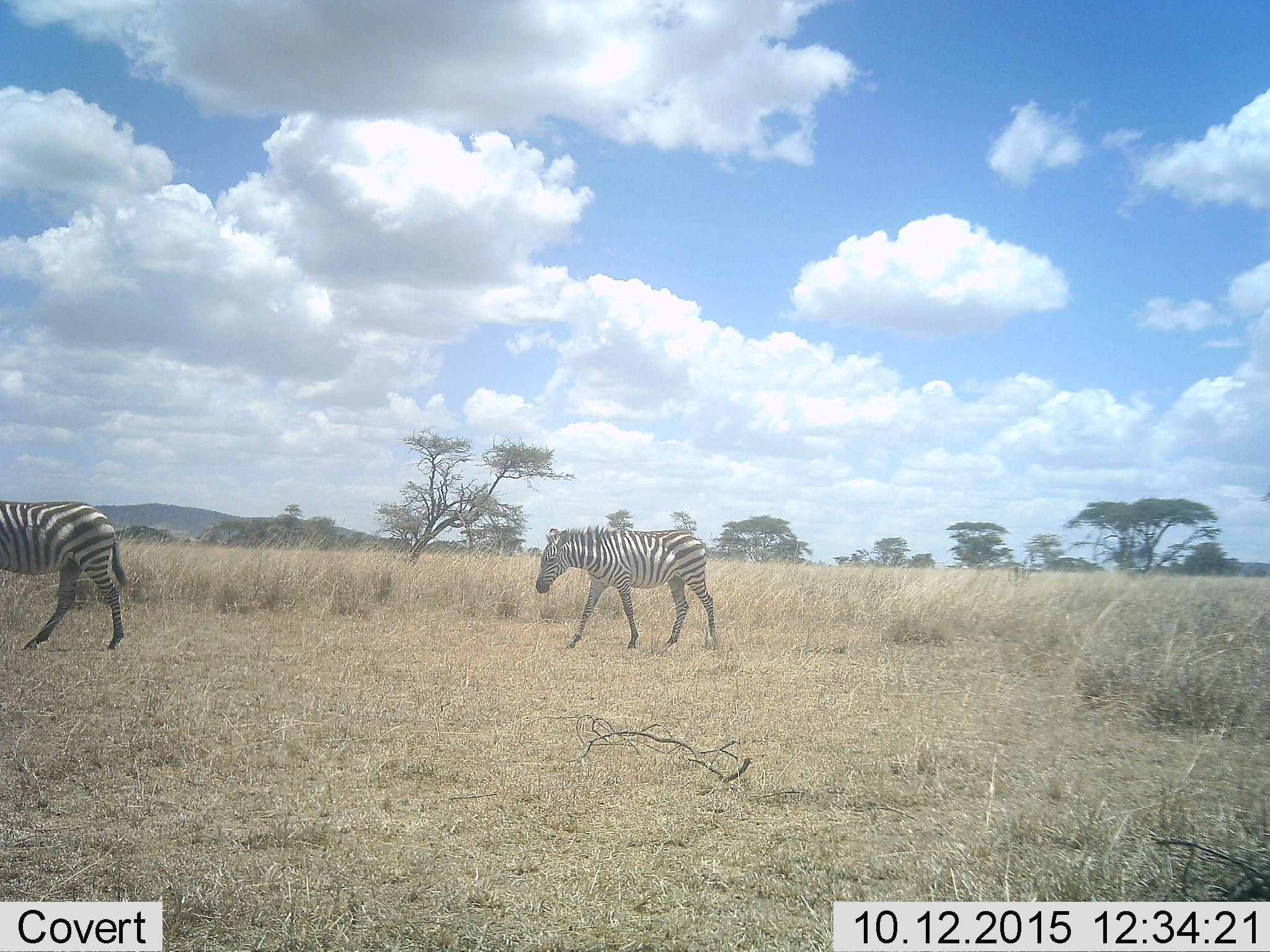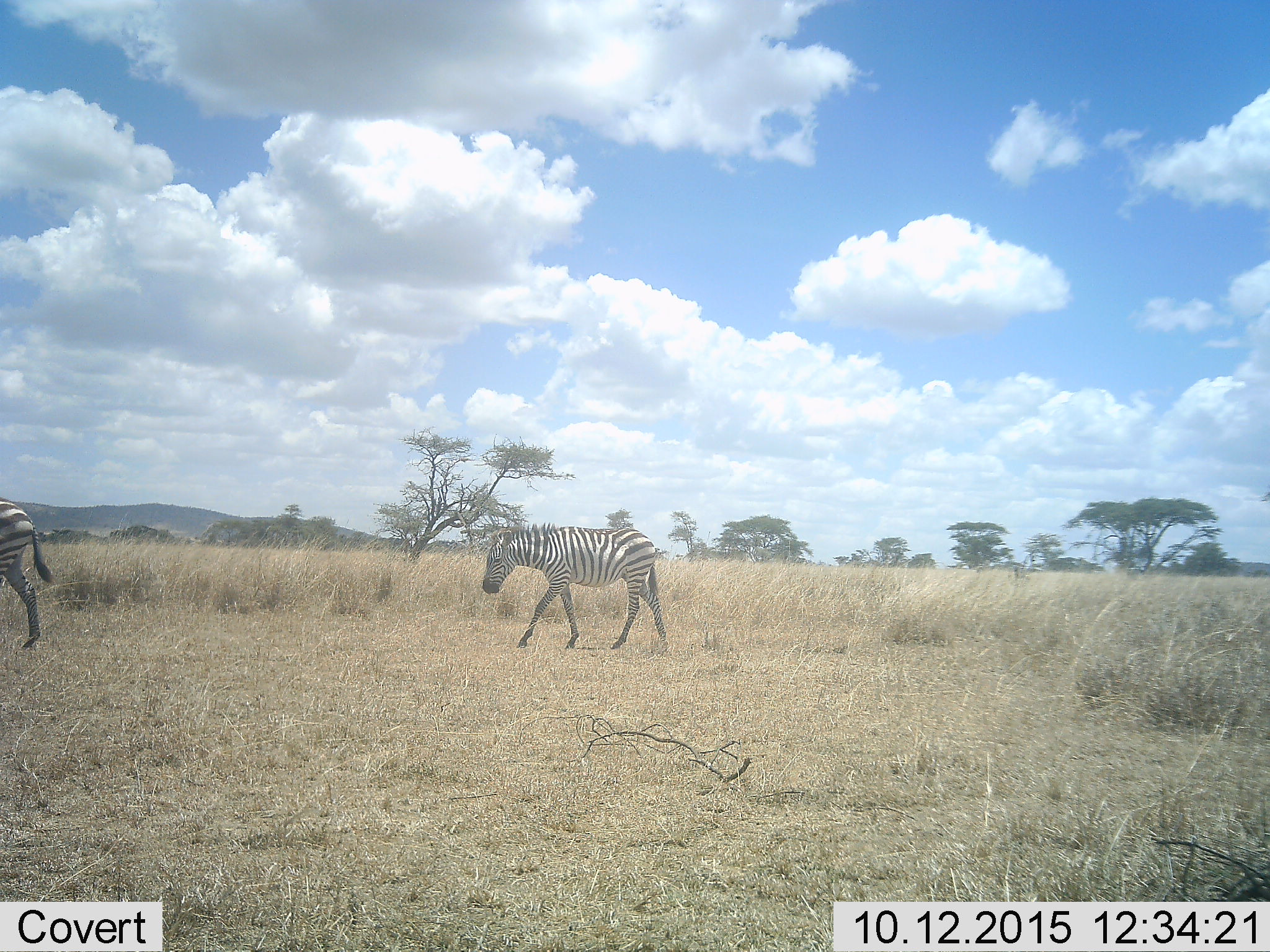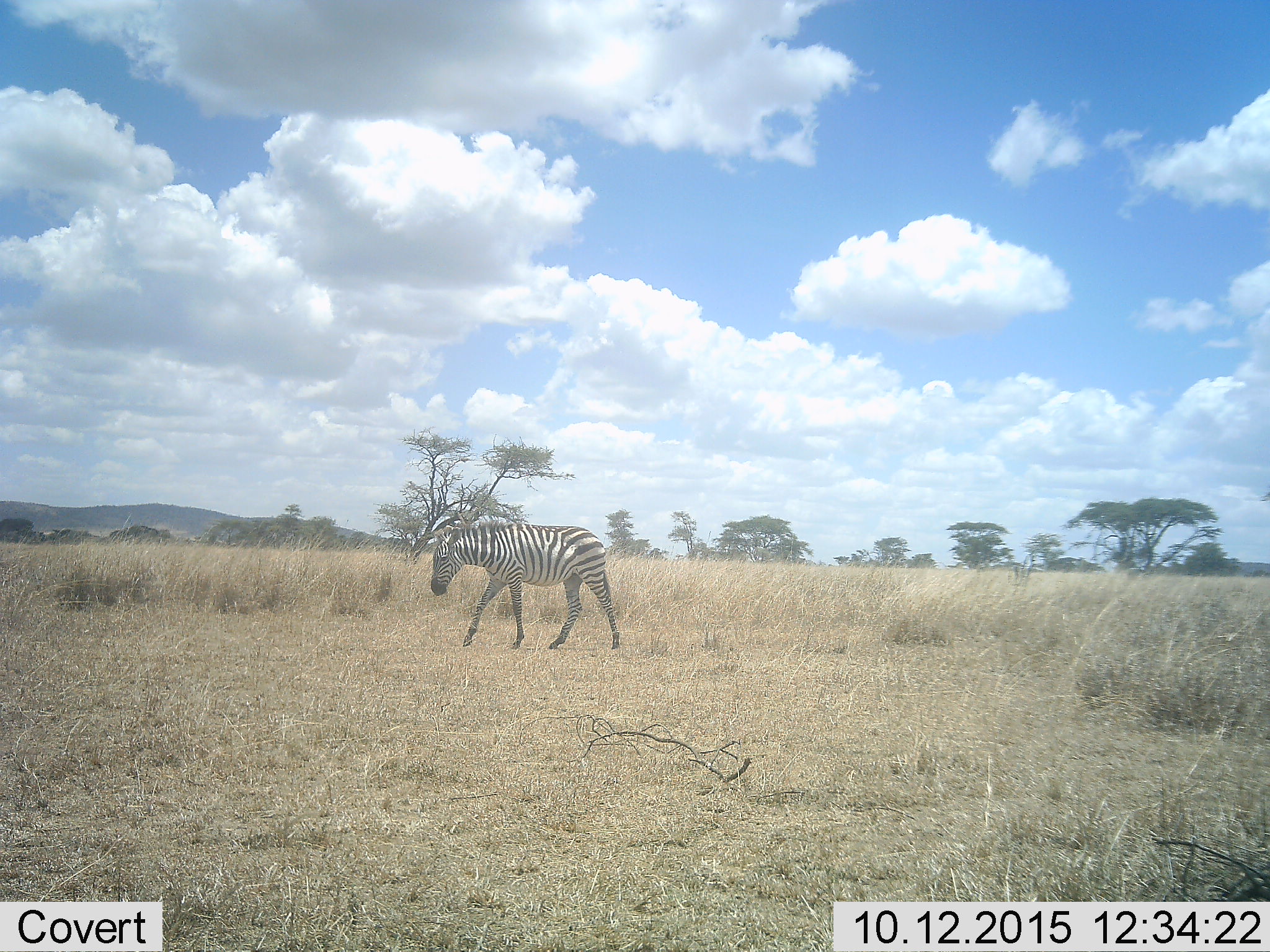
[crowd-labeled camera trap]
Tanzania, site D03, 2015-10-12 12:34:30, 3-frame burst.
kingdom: Animalia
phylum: Chordata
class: Mammalia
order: Perissodactyla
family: Equidae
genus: Equus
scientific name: Equus quagga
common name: plains zebra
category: zebra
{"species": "zebra (plains zebra) (Equus quagga)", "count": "2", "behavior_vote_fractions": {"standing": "12%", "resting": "0%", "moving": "94%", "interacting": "0%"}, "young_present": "19%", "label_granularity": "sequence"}